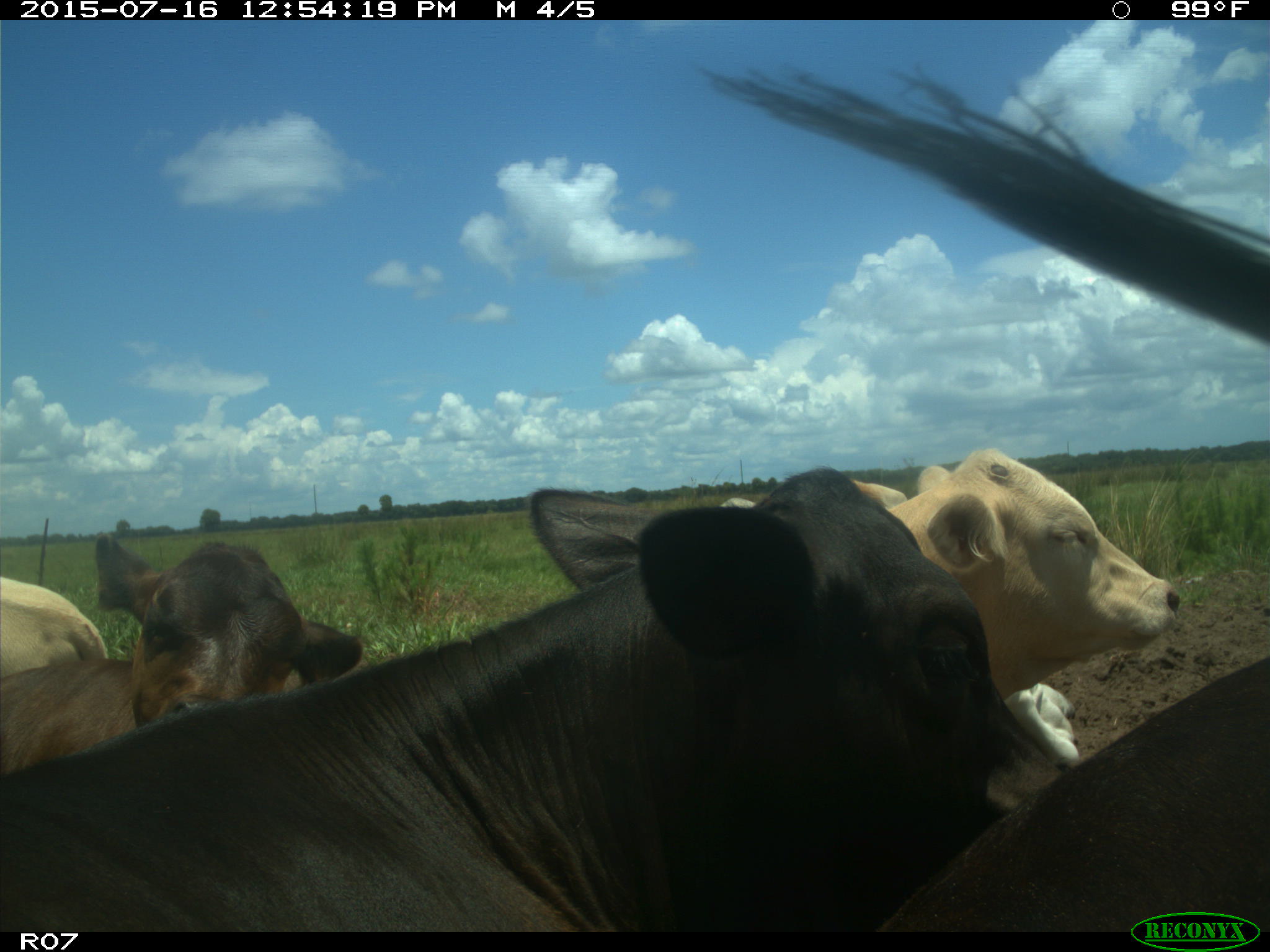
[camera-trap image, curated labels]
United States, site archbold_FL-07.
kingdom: Animalia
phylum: Chordata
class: Mammalia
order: Artiodactyla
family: Bovidae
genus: Bos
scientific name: Bos taurus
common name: domestic cow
Bos taurus (domestic cow).